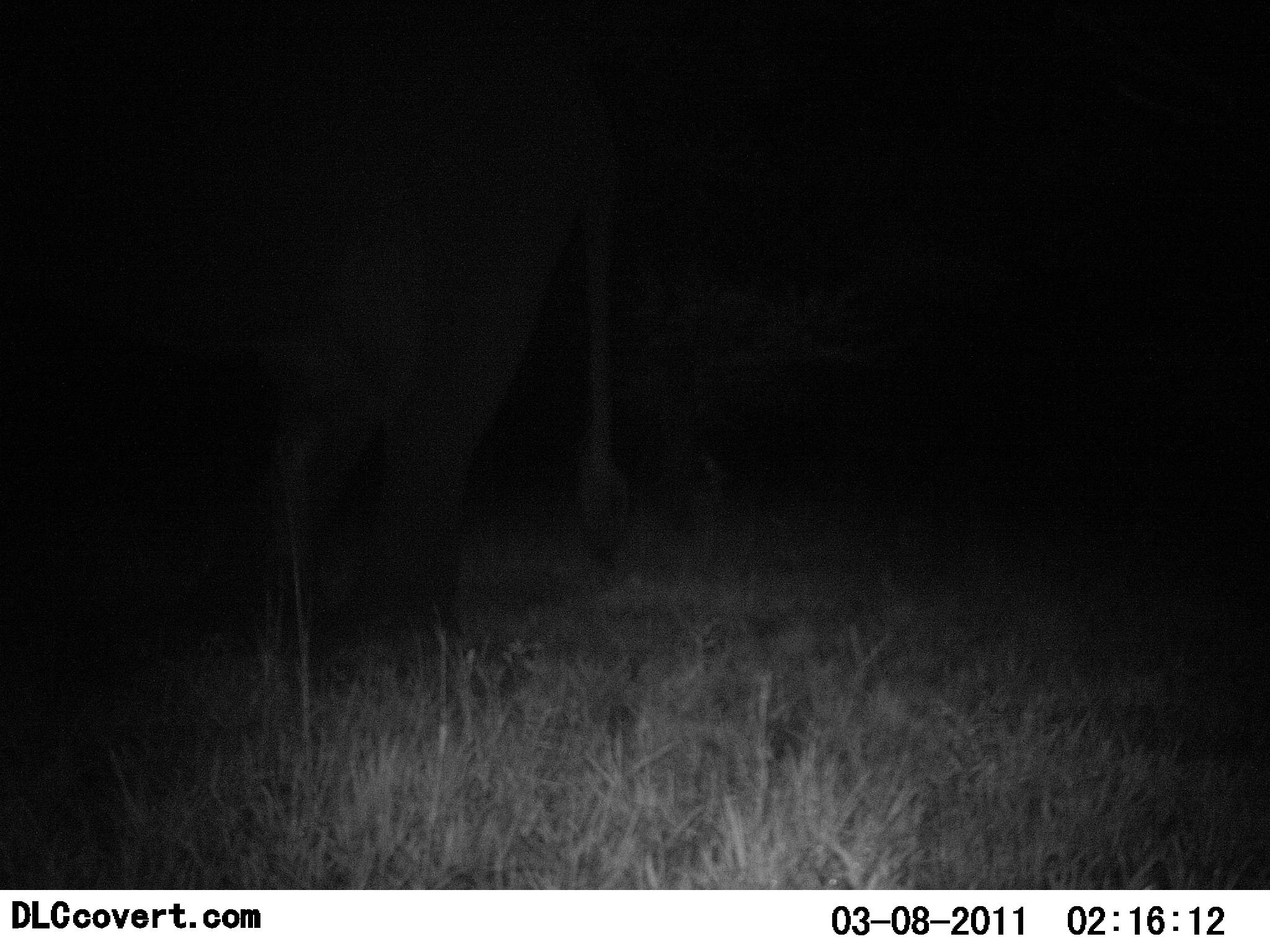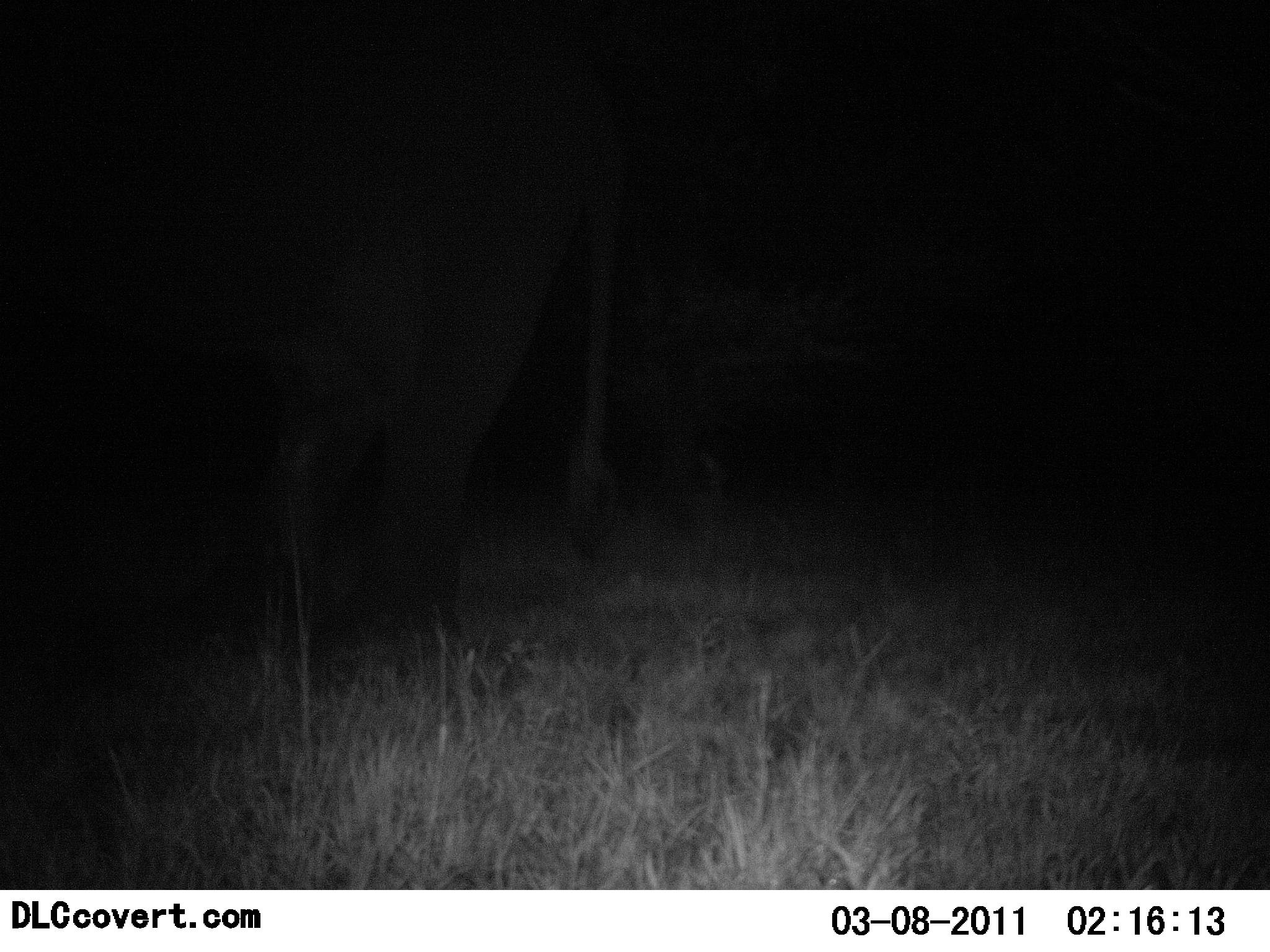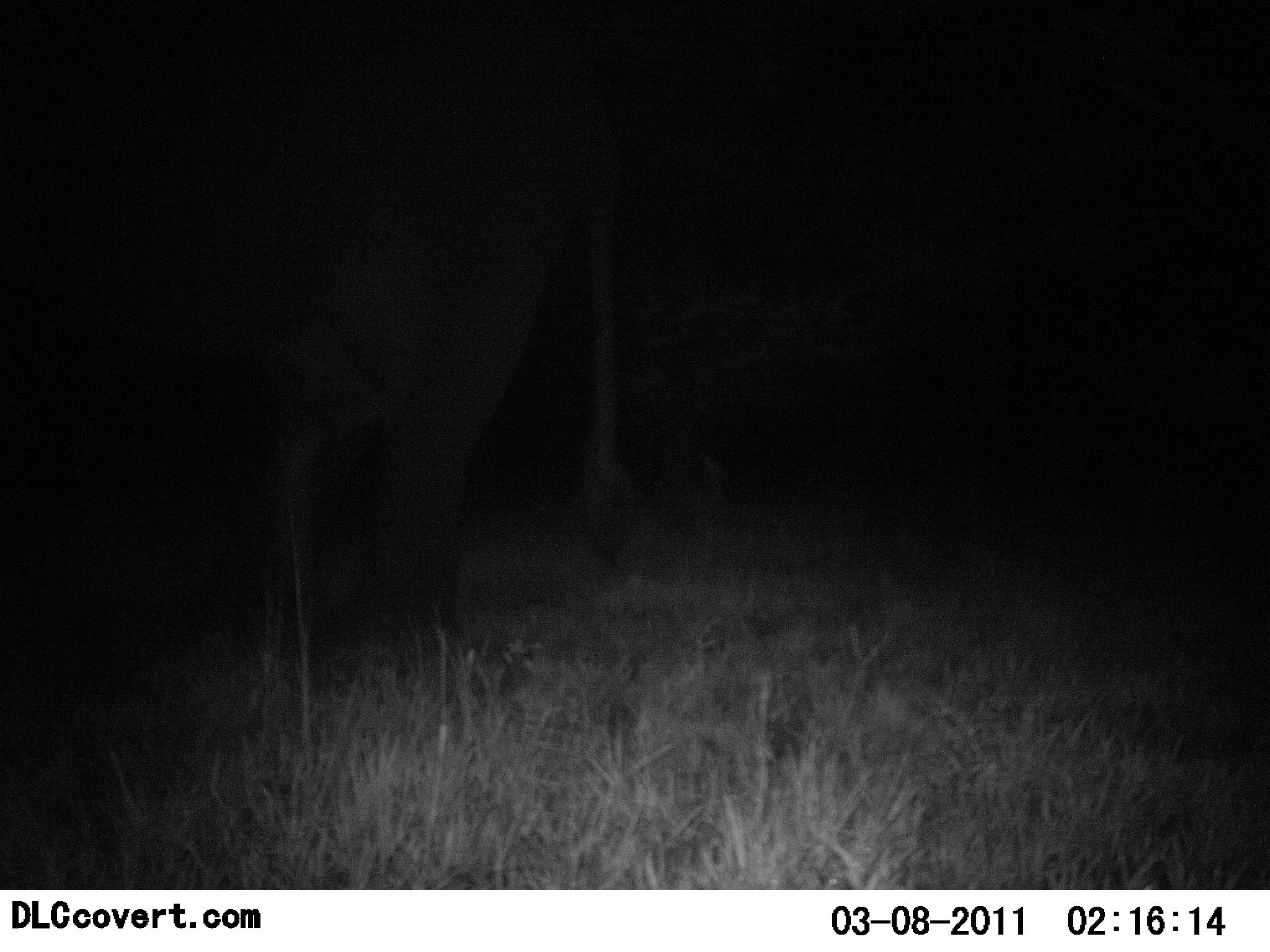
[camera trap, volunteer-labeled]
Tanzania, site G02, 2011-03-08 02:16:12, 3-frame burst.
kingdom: Animalia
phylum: Chordata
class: Mammalia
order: Proboscidea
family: Elephantidae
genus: Loxodonta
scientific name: Loxodonta africana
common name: african bush elephant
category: elephant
Elephant (african bush elephant) (Loxodonta africana), count 1. Behavior (volunteer vote fractions): standing 100%, resting 0%, moving 0%, interacting 0%. Young present (vote fraction): 0%. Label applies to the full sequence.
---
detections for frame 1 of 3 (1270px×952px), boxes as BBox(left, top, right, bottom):
animal: BBox(2, 0, 639, 652)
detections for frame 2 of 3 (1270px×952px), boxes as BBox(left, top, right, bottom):
animal: BBox(4, 0, 626, 694)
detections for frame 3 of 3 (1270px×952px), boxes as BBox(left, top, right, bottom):
animal: BBox(2, 2, 643, 667)